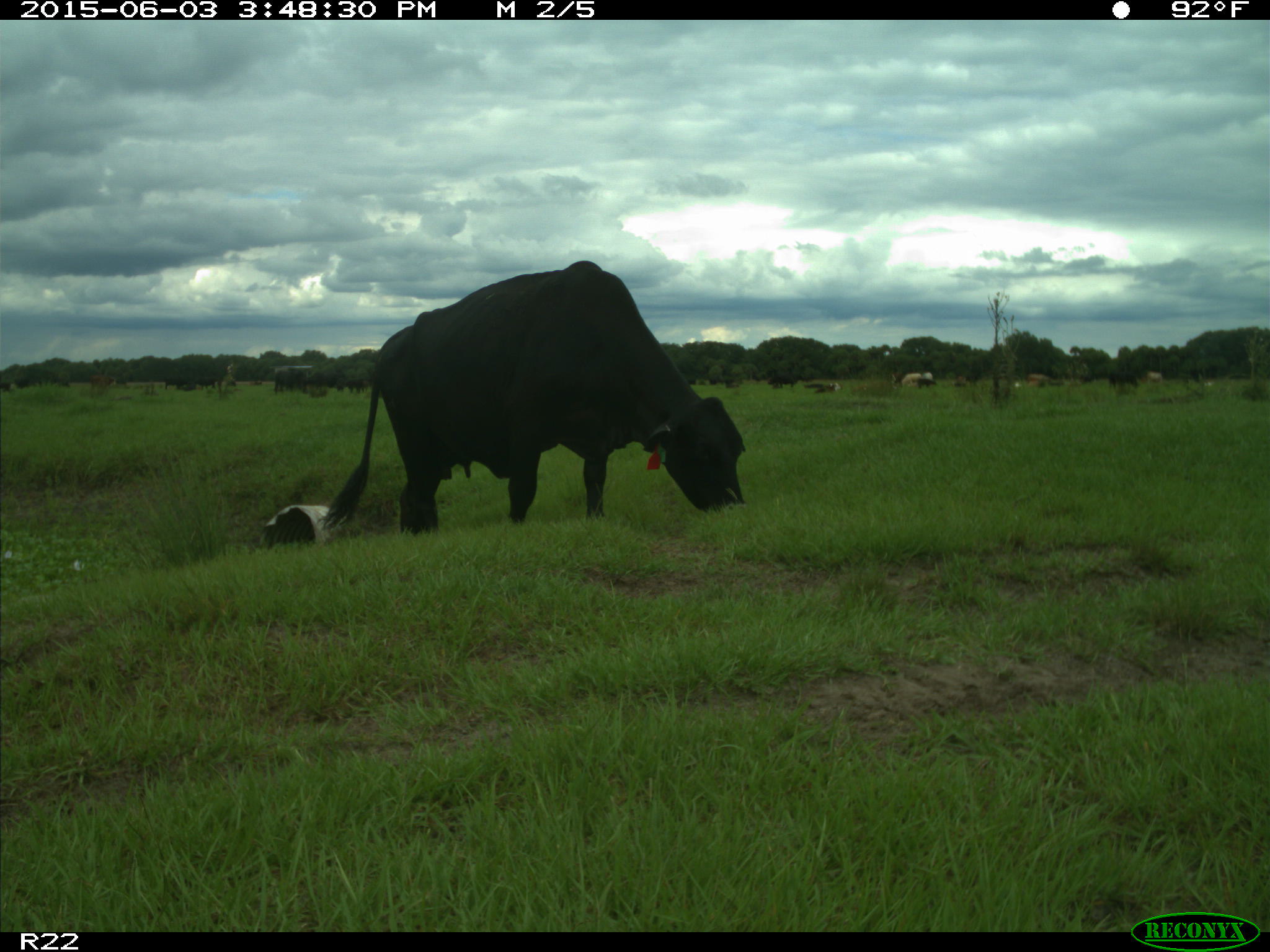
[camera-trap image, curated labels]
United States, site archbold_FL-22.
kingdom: Animalia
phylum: Chordata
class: Mammalia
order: Artiodactyla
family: Bovidae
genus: Bos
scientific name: Bos taurus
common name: domestic cow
Bos taurus (domestic cow).